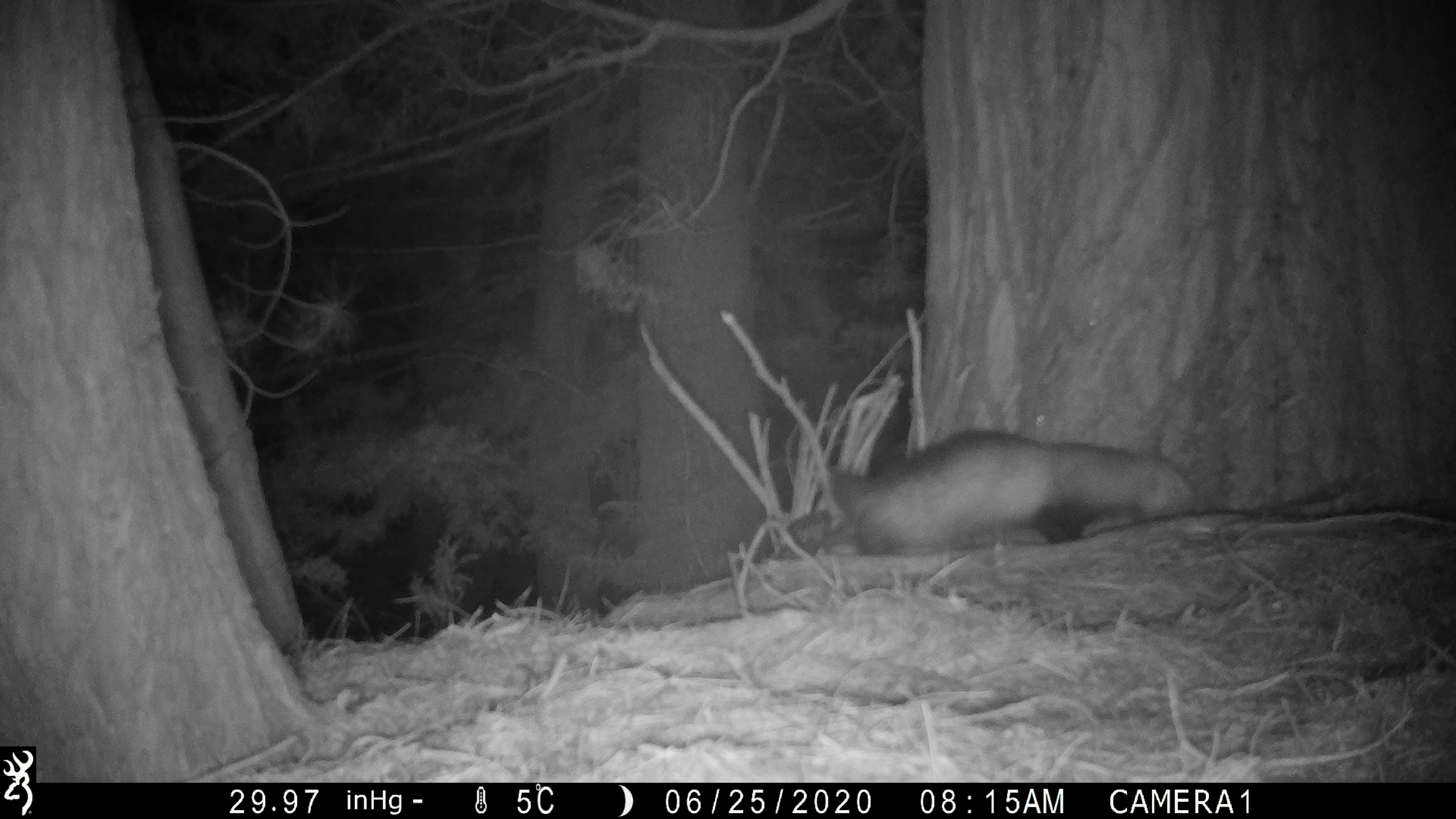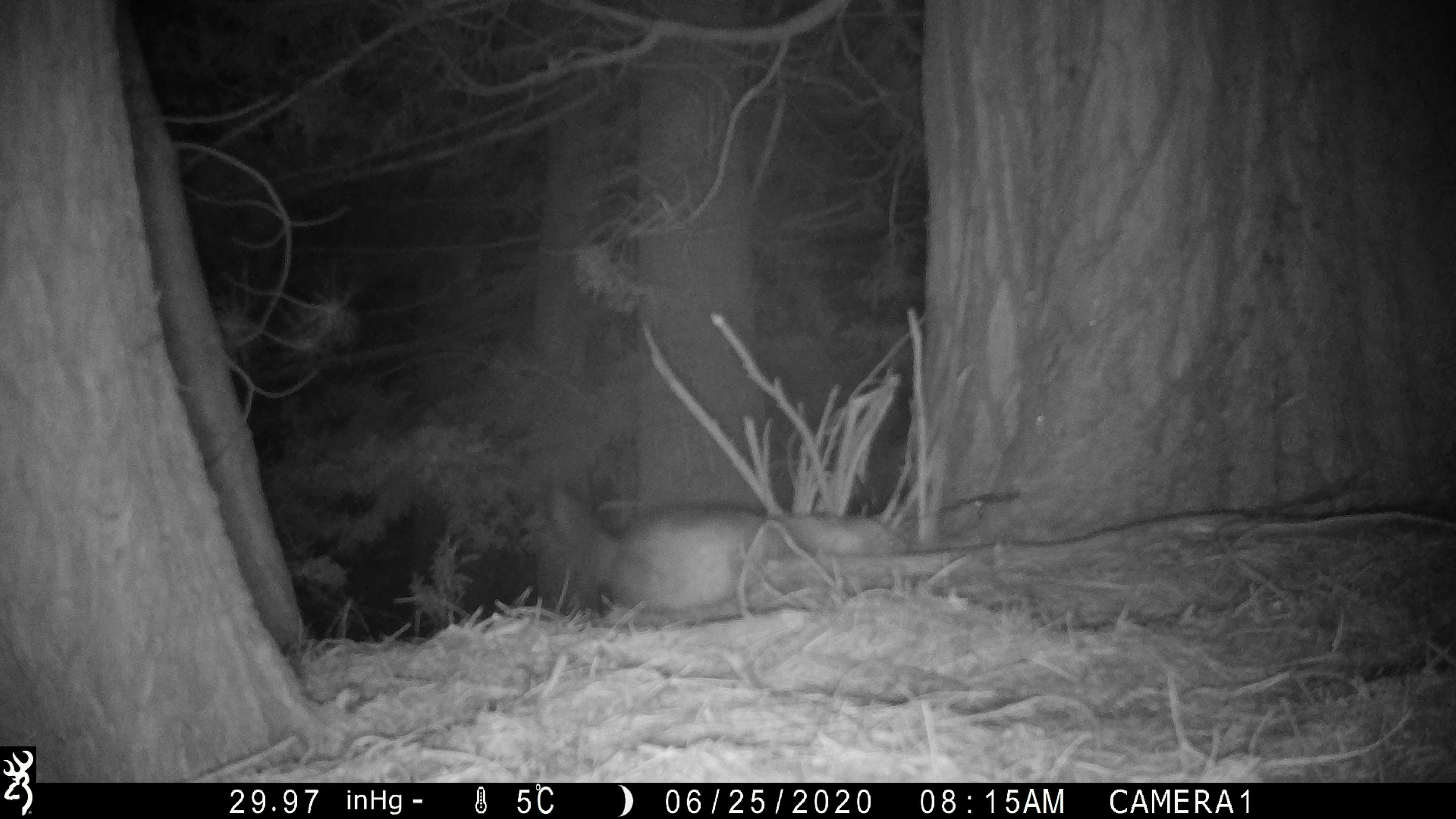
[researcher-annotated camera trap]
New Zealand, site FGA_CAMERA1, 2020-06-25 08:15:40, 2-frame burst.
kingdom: Animalia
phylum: Chordata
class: Mammalia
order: Carnivora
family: Mustelidae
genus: Mustela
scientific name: Mustela furo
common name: ferret